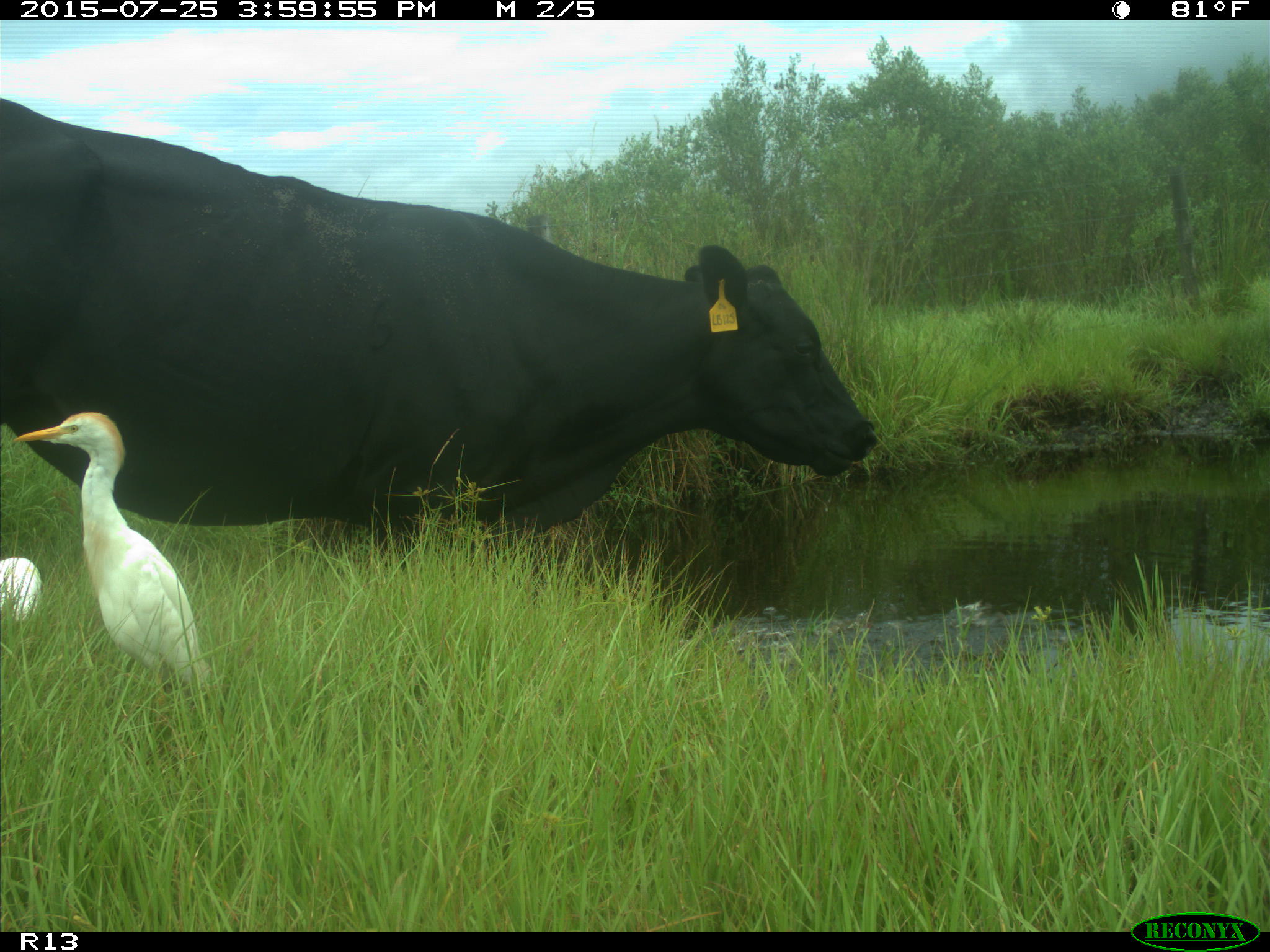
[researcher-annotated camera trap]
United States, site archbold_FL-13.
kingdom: Animalia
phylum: Chordata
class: Mammalia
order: Artiodactyla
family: Bovidae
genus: Bos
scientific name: Bos taurus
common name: domestic cow